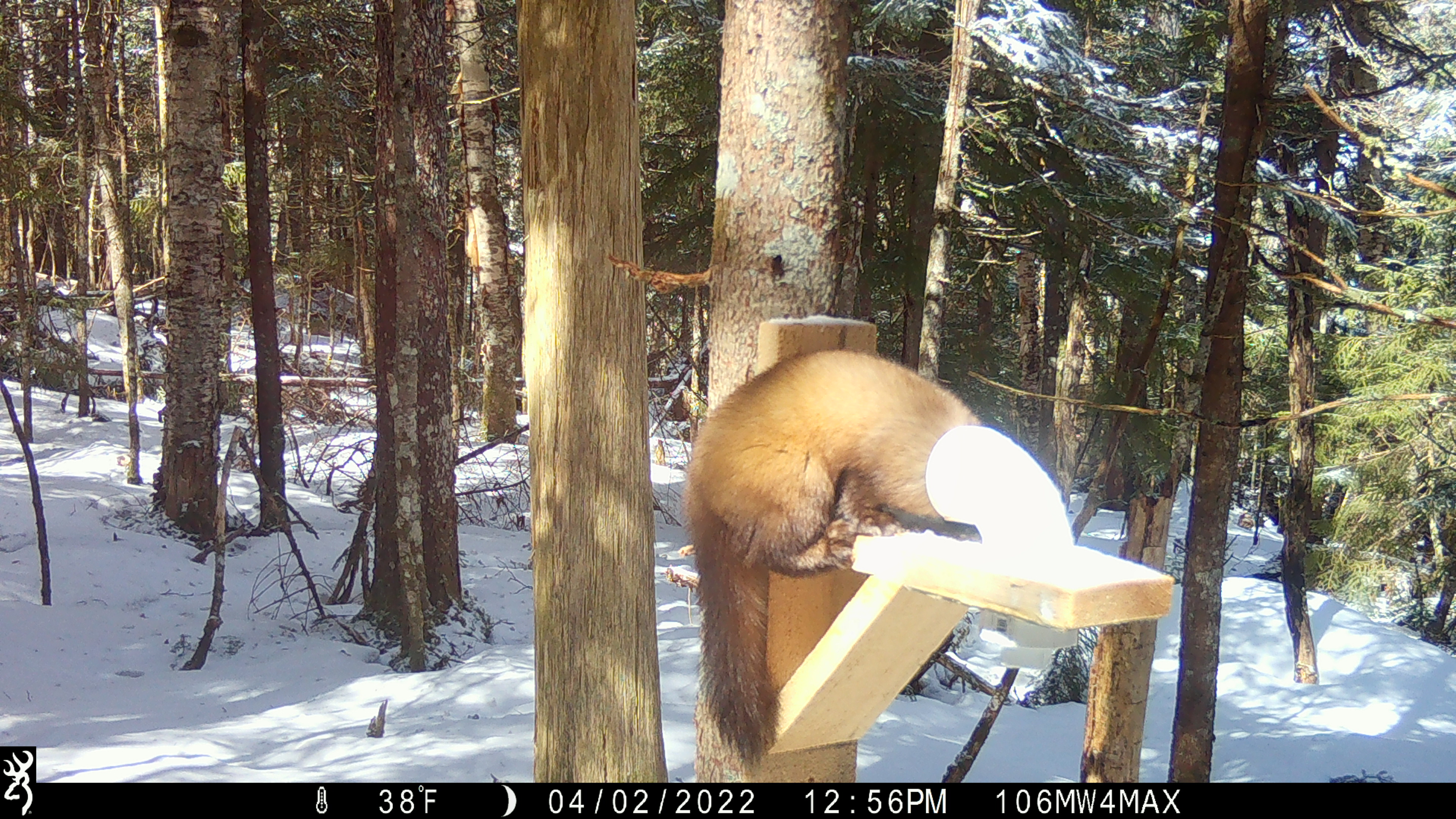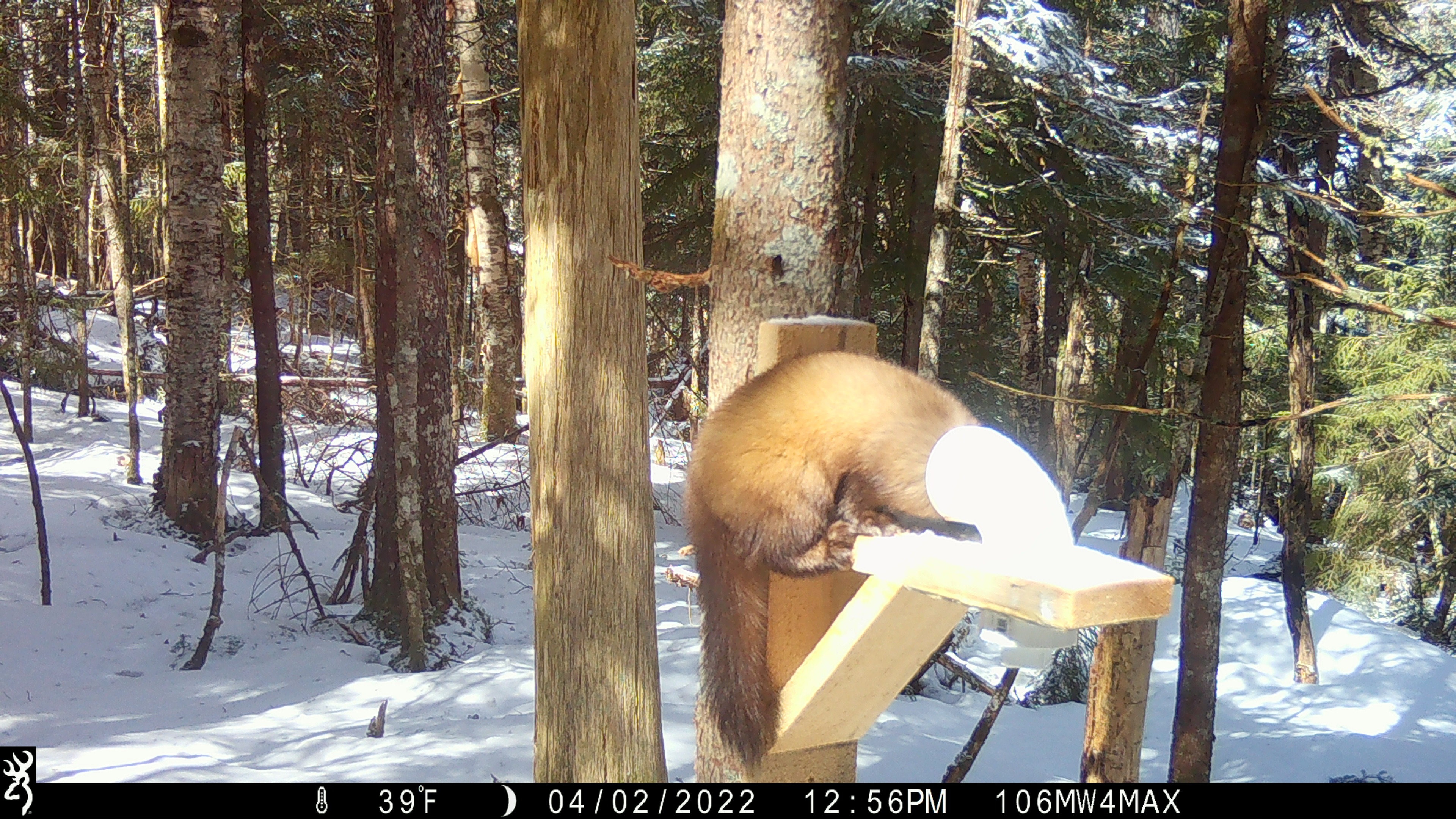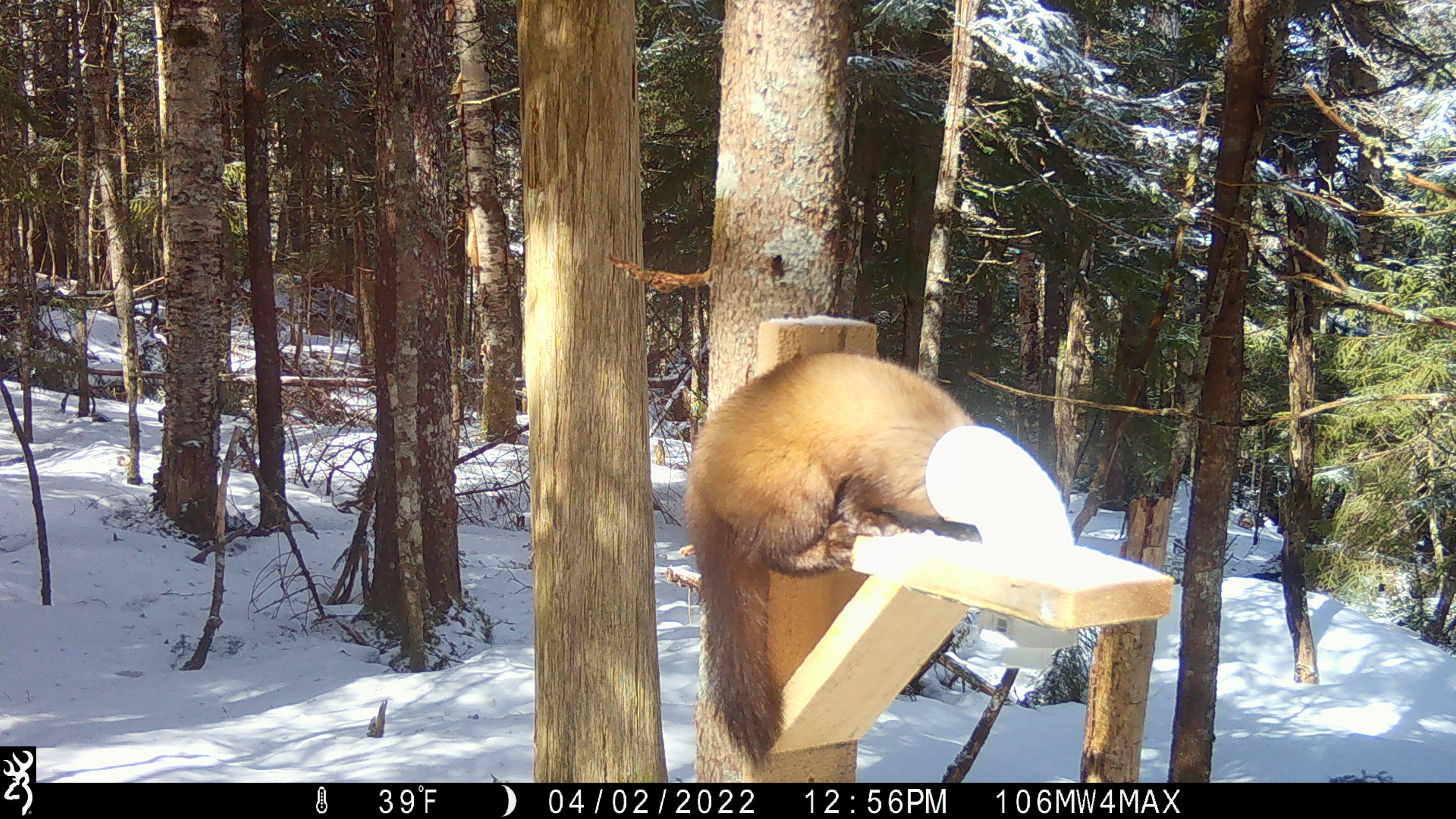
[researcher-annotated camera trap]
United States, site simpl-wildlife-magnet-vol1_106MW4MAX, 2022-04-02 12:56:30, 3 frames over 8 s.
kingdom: Animalia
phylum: Chordata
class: Mammalia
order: Carnivora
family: Mustelidae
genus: Martes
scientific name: Martes americana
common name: american marten